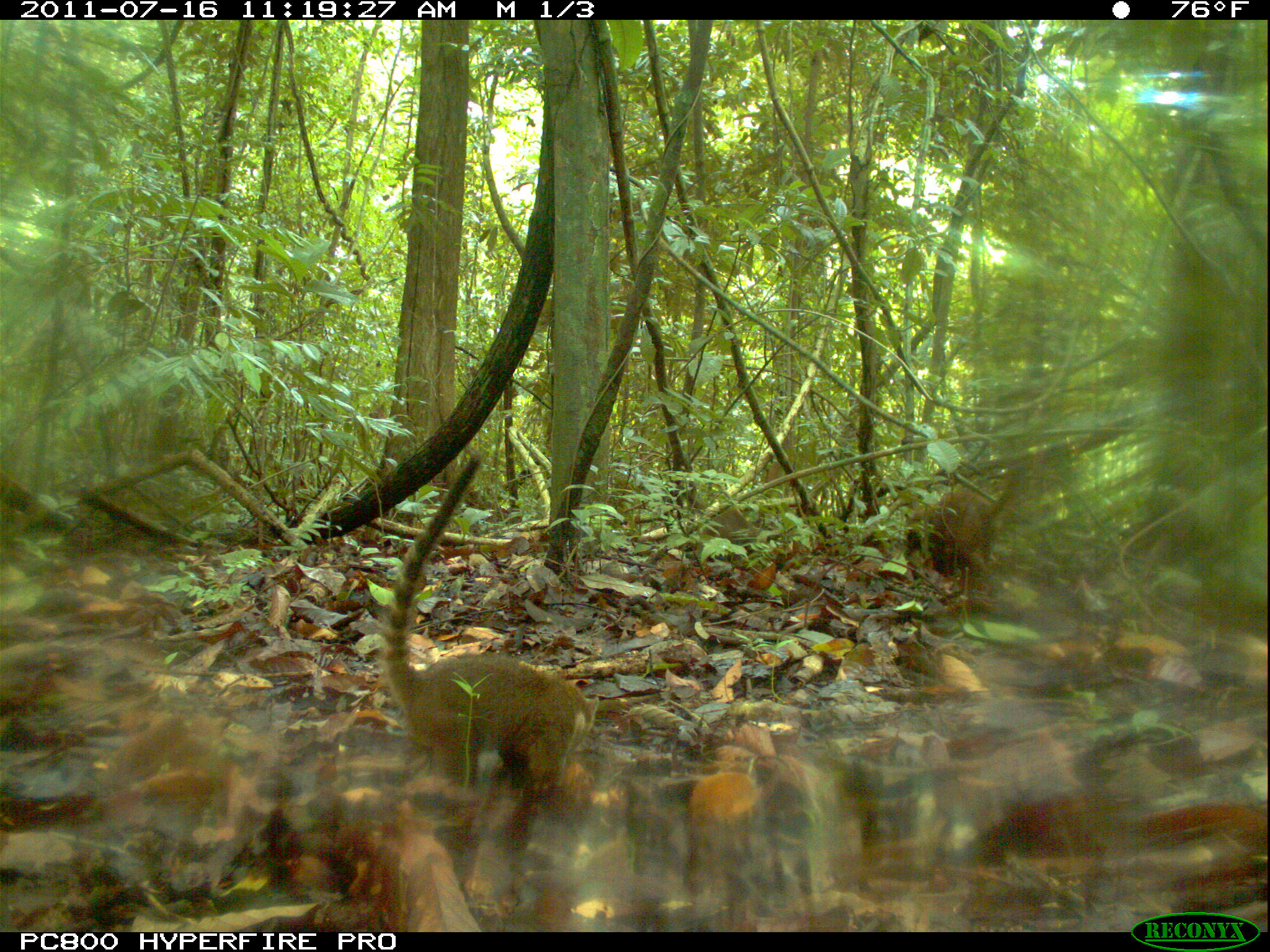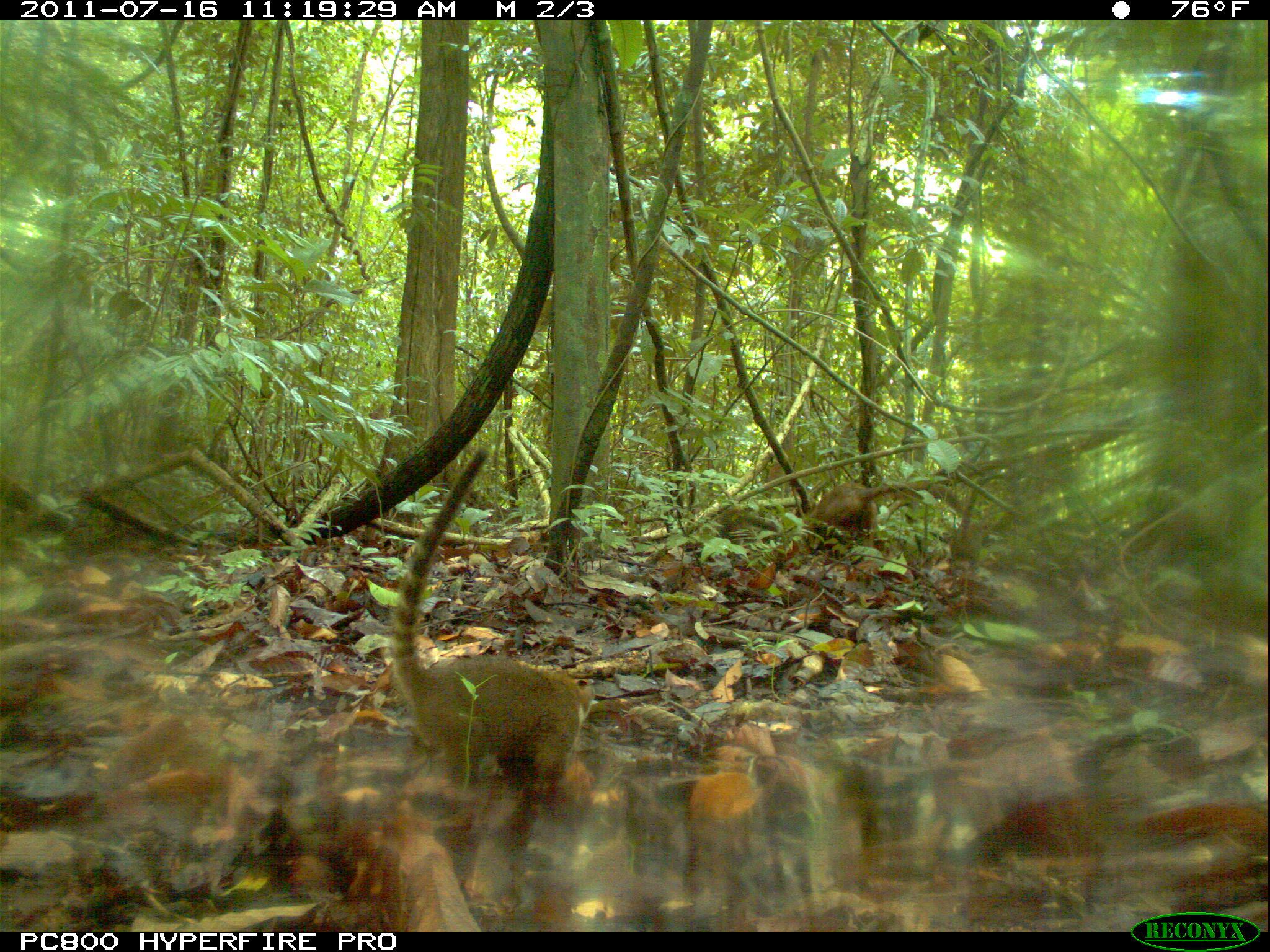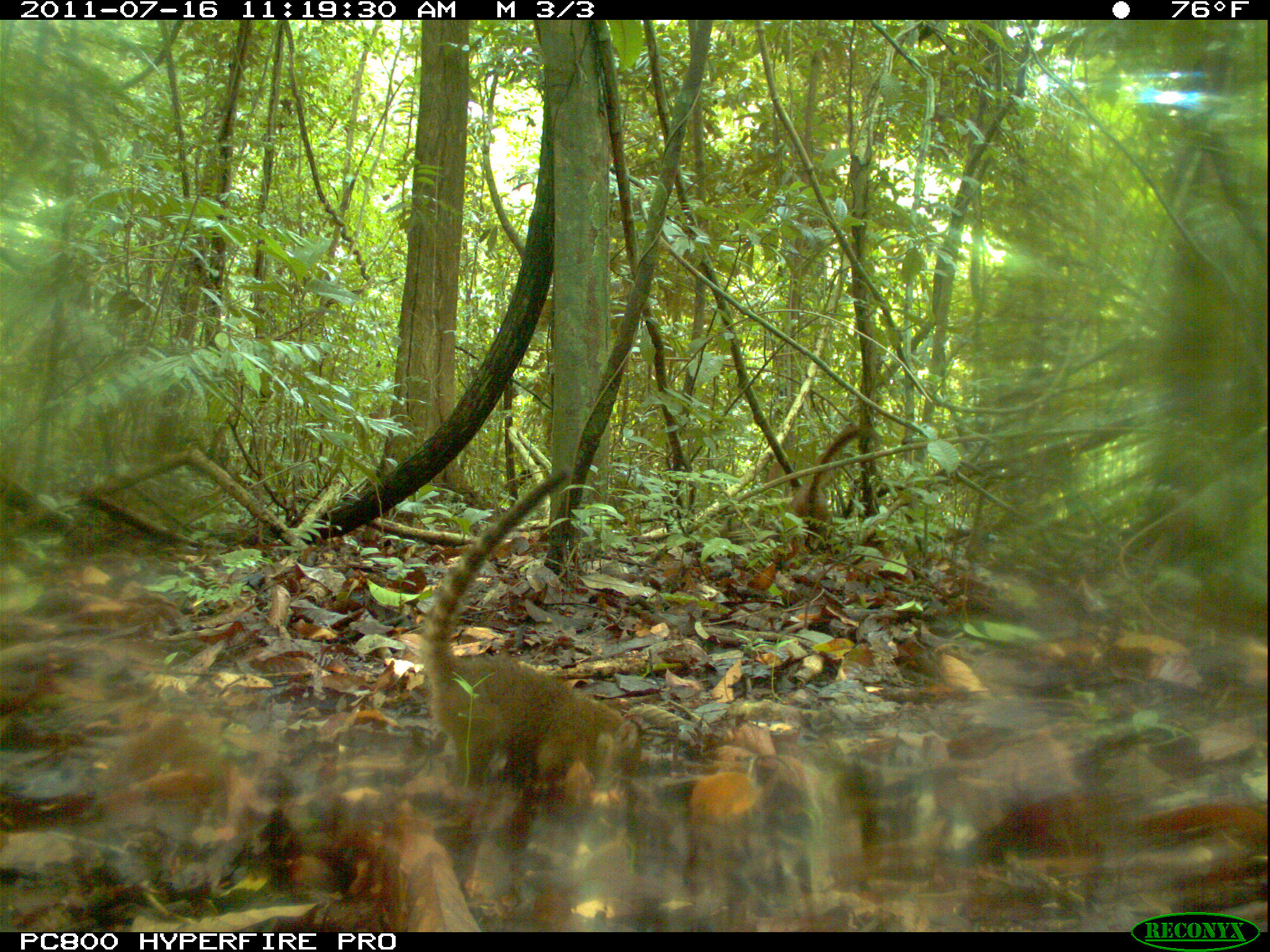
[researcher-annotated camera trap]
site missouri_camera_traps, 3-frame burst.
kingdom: Animalia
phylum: Chordata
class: Mammalia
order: Carnivora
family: Procyonidae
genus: Nasua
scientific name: Nasua narica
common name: white-nosed coati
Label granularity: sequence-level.